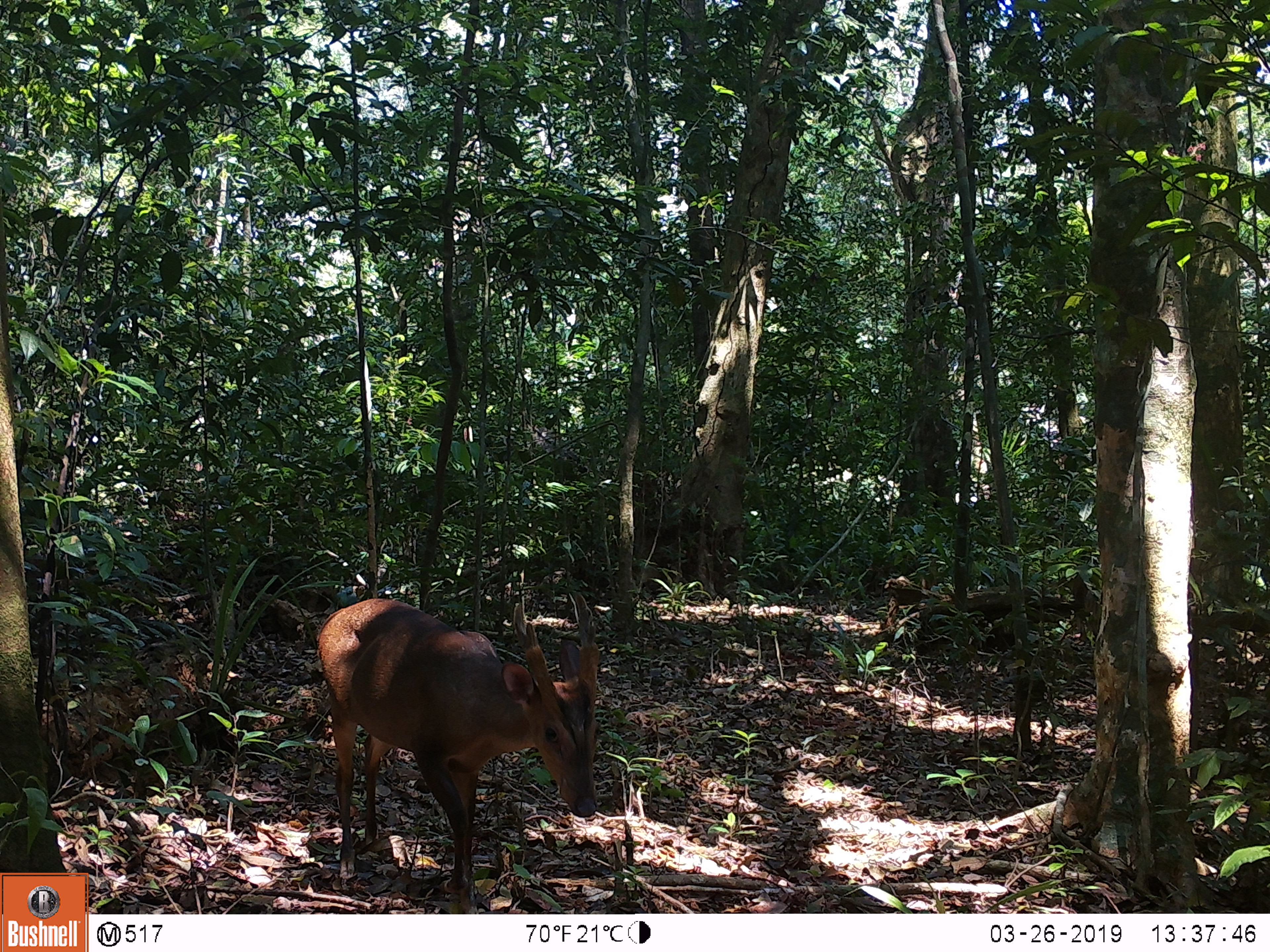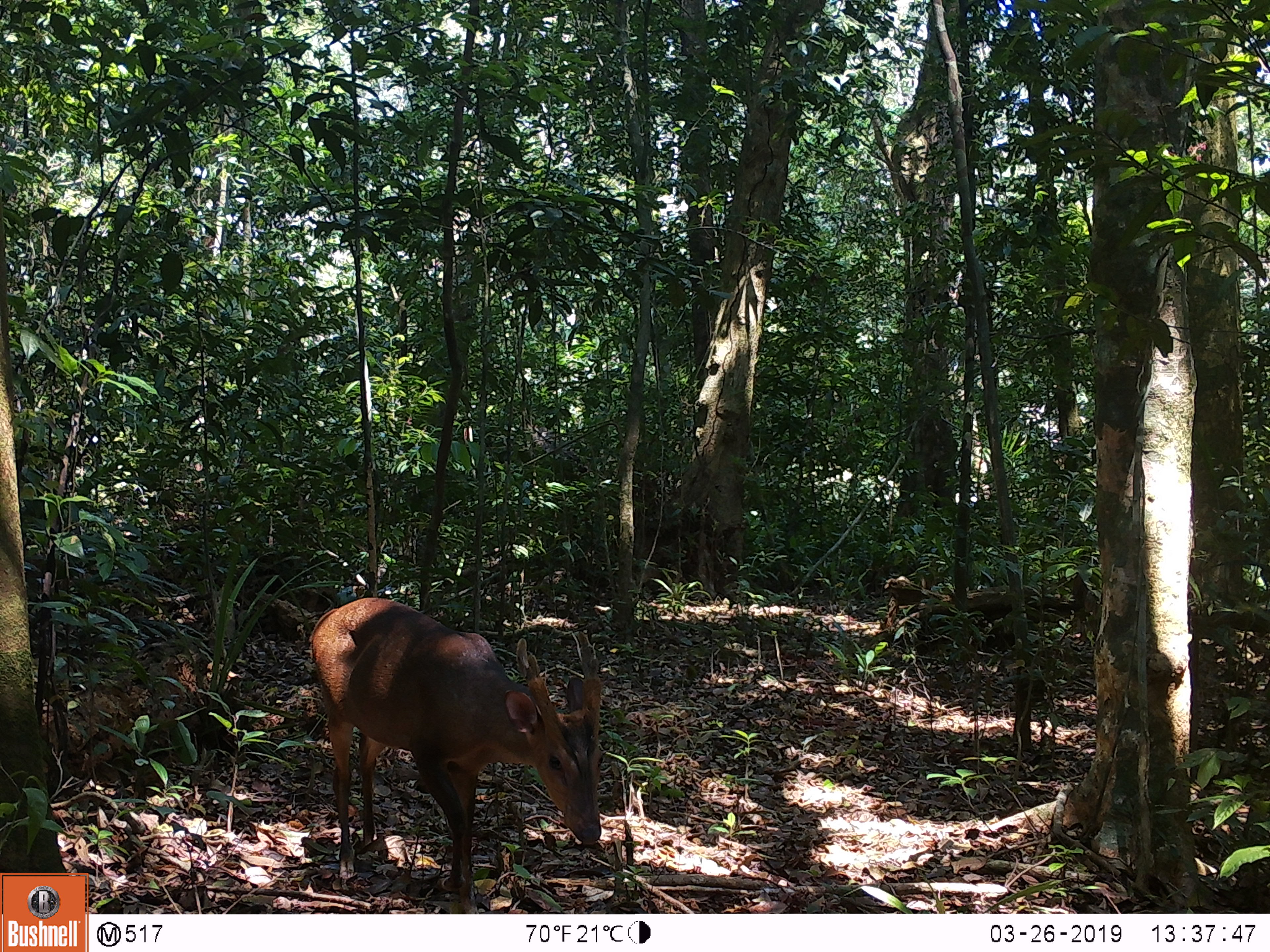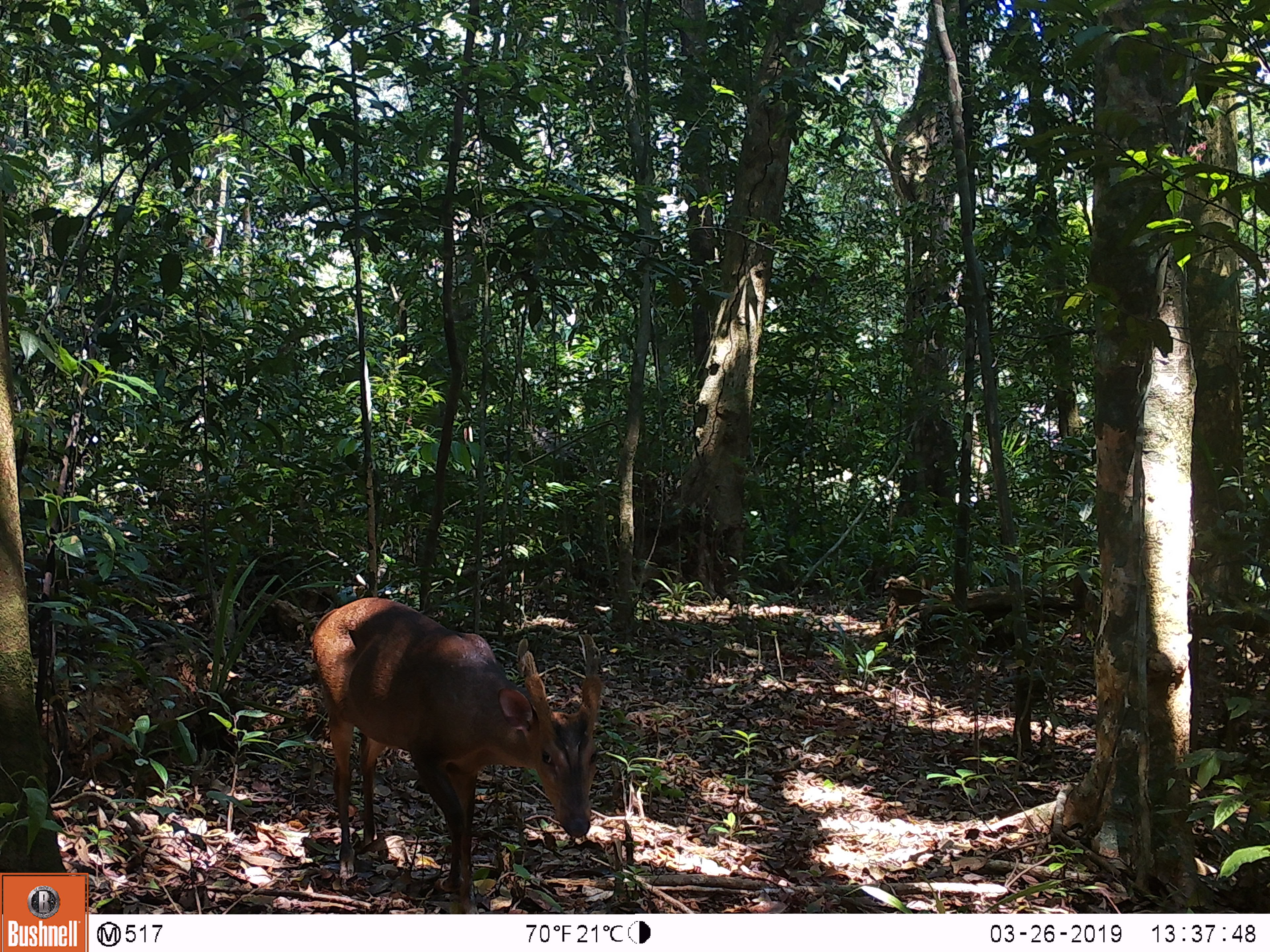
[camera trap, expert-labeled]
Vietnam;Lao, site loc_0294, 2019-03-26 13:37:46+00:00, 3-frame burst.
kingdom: Animalia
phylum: Chordata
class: Mammalia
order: Artiodactyla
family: Cervidae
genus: Muntiacus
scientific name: Muntiacus vuquangensis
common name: large-antlered muntjac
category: large antlered muntjac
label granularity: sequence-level